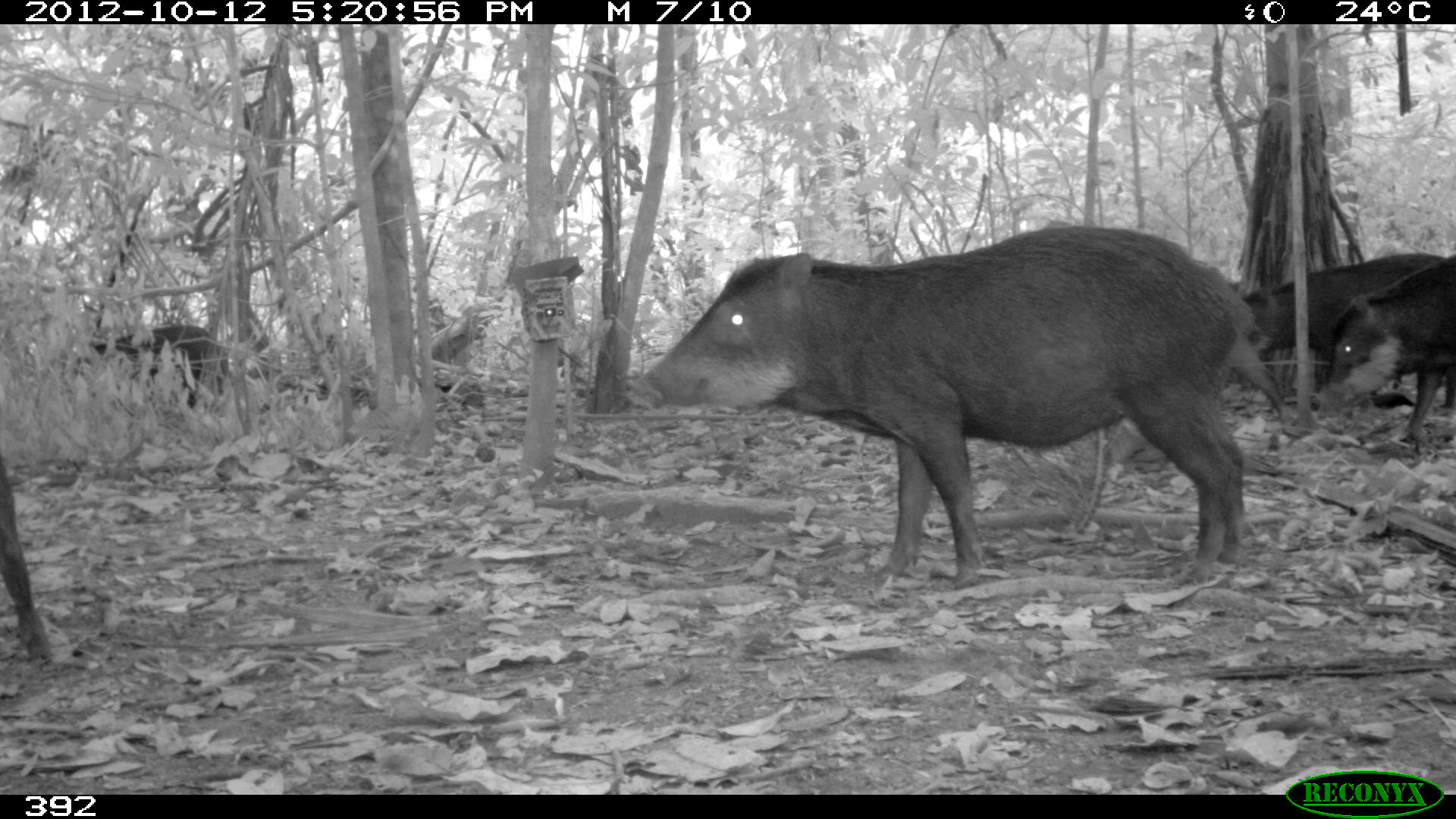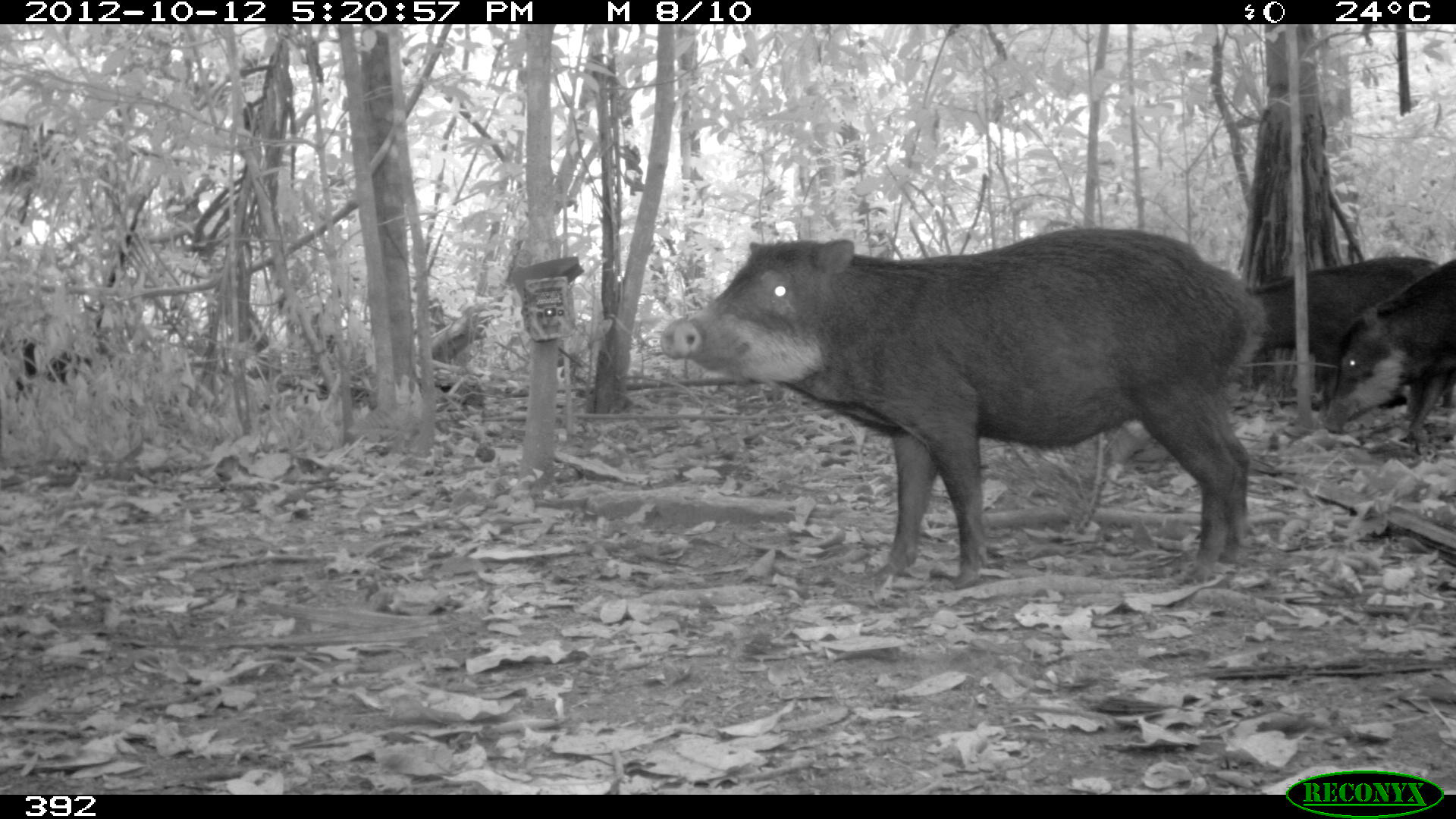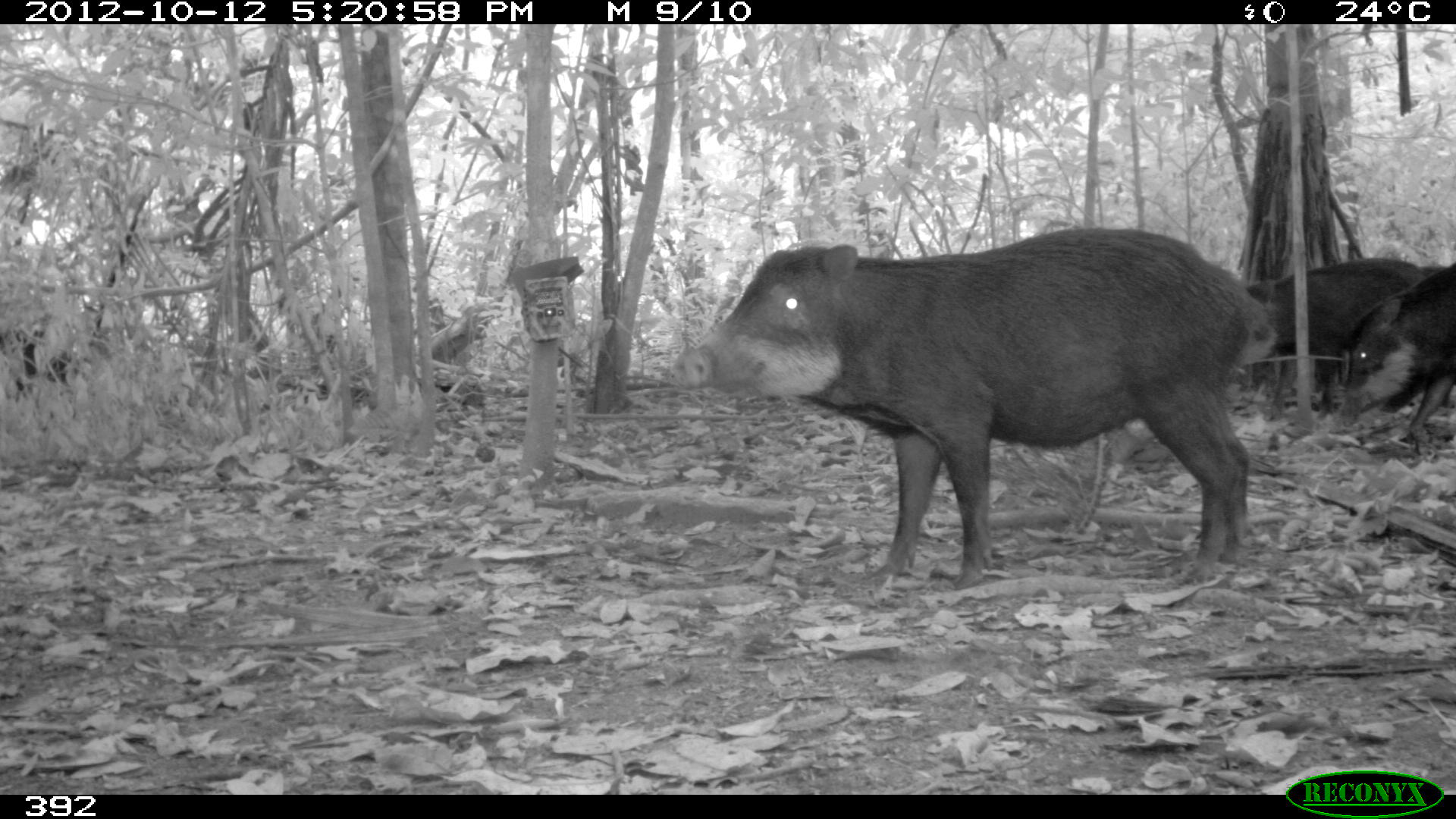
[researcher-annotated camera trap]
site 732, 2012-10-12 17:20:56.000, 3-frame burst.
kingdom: Animalia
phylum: Chordata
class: Mammalia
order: Artiodactyla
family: Tayassuidae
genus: Tayassu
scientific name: Tayassu pecari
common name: white-lipped peccary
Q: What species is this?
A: Tayassu pecari (white-lipped peccary).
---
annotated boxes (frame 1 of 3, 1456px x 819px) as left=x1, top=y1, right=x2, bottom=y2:
tayassu pecari: left=624, top=224, right=1253, bottom=588; left=1243, top=251, right=1453, bottom=409; left=1318, top=253, right=1456, bottom=440; left=74, top=325, right=229, bottom=410; left=0, top=451, right=53, bottom=663; left=1221, top=288, right=1297, bottom=425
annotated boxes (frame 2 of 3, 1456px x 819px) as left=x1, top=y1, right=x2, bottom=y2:
tayassu pecari: left=661, top=221, right=1264, bottom=588; left=1245, top=255, right=1454, bottom=403; left=1325, top=257, right=1456, bottom=433; left=3, top=338, right=115, bottom=398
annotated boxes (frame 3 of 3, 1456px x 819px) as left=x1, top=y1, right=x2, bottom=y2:
tayassu pecari: left=676, top=228, right=1267, bottom=590; left=1246, top=257, right=1441, bottom=408; left=1340, top=261, right=1455, bottom=435; left=5, top=328, right=89, bottom=397